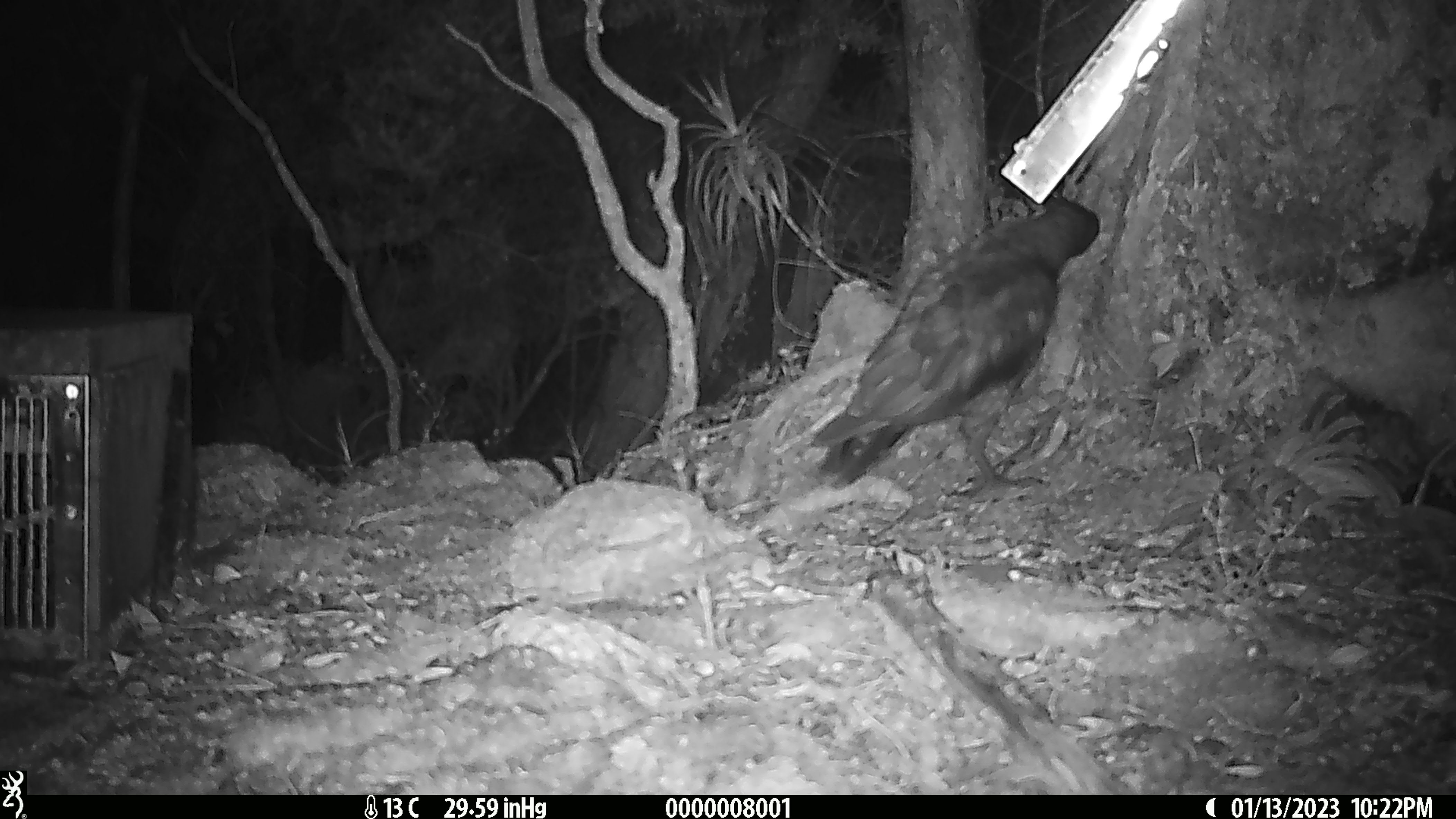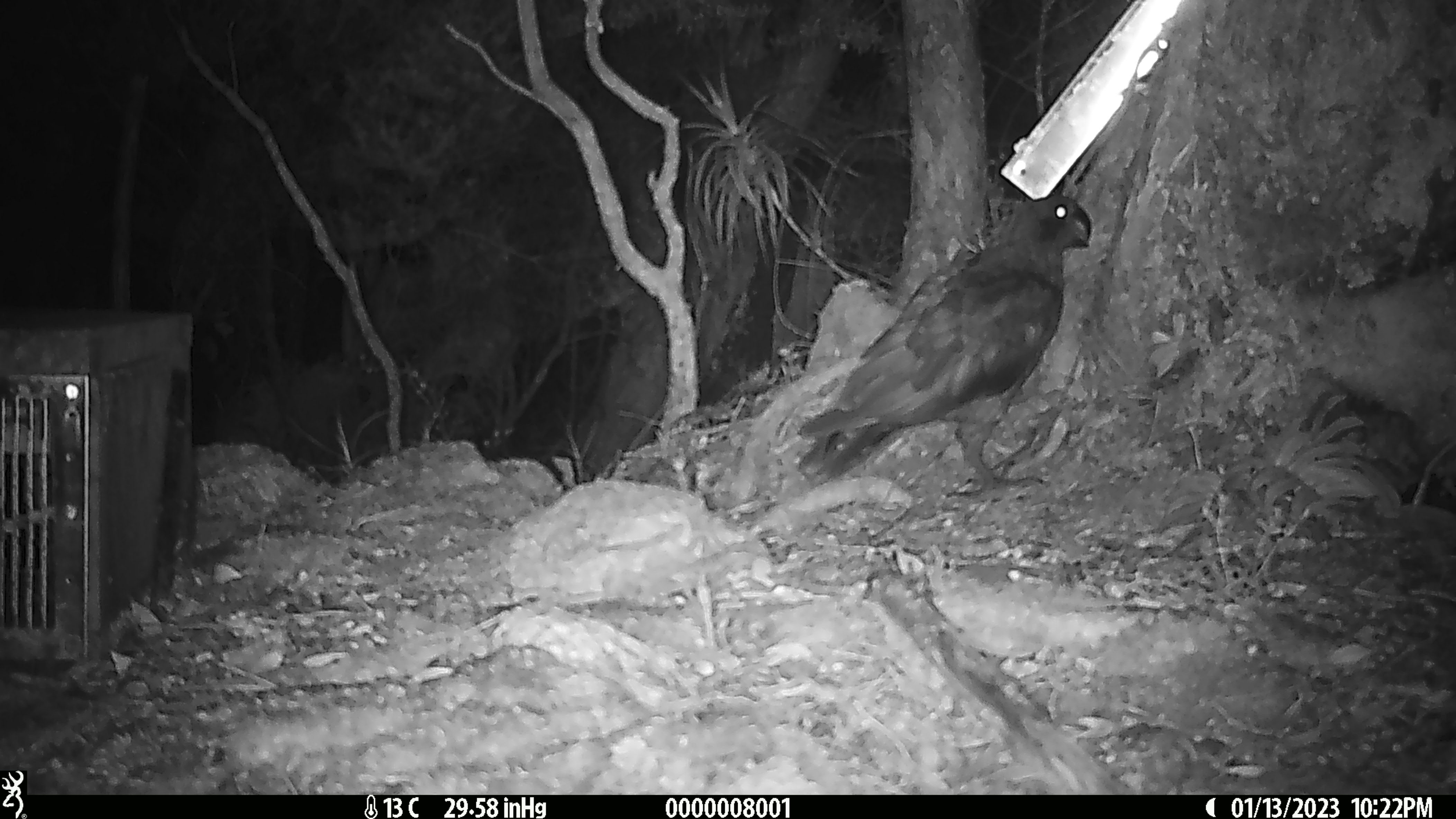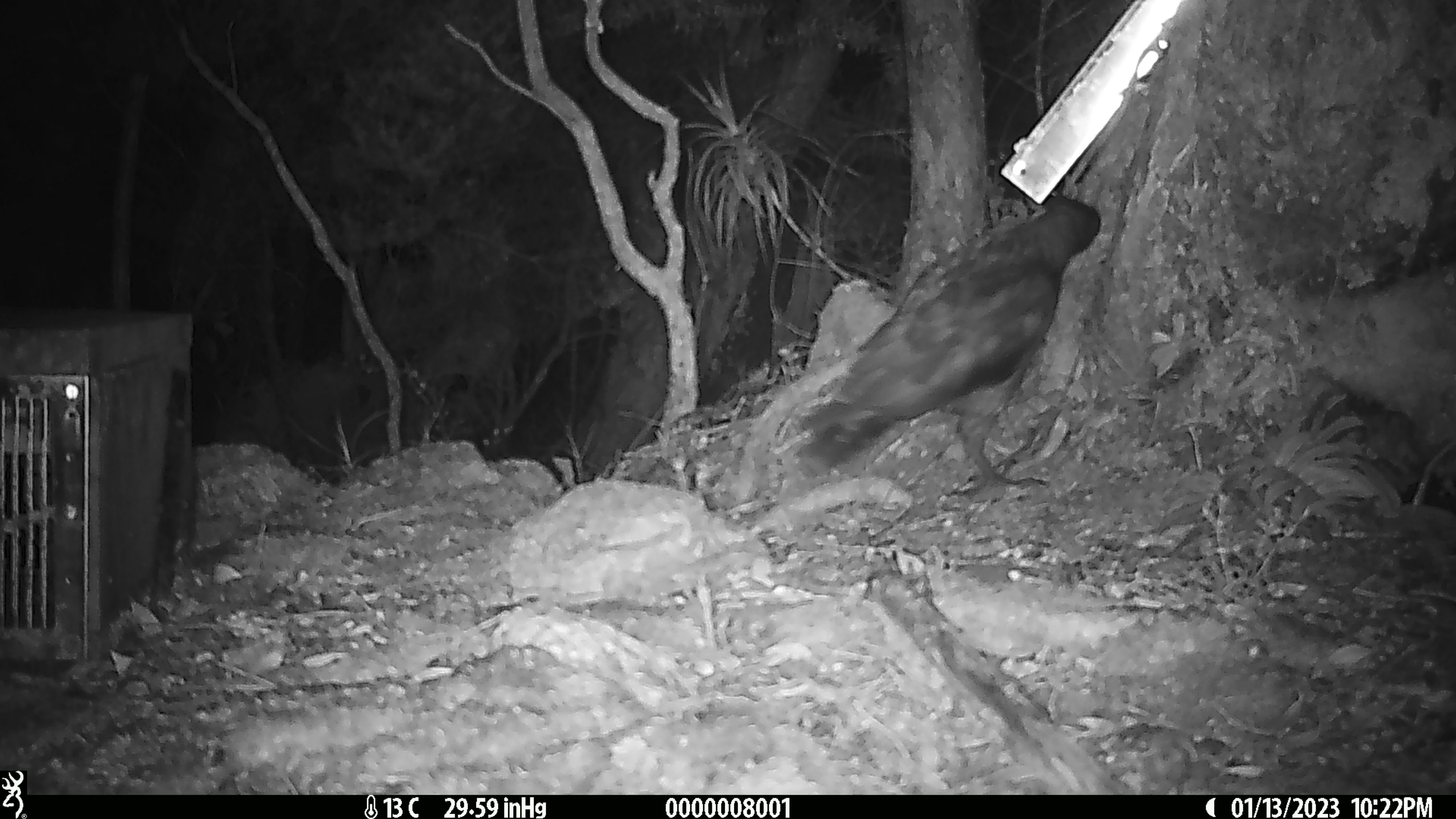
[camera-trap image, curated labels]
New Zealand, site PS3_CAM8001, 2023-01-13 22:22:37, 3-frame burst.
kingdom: Animalia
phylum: Chordata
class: Aves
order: Psittaciformes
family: Strigopidae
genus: Nestor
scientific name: Nestor notabilis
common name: kea